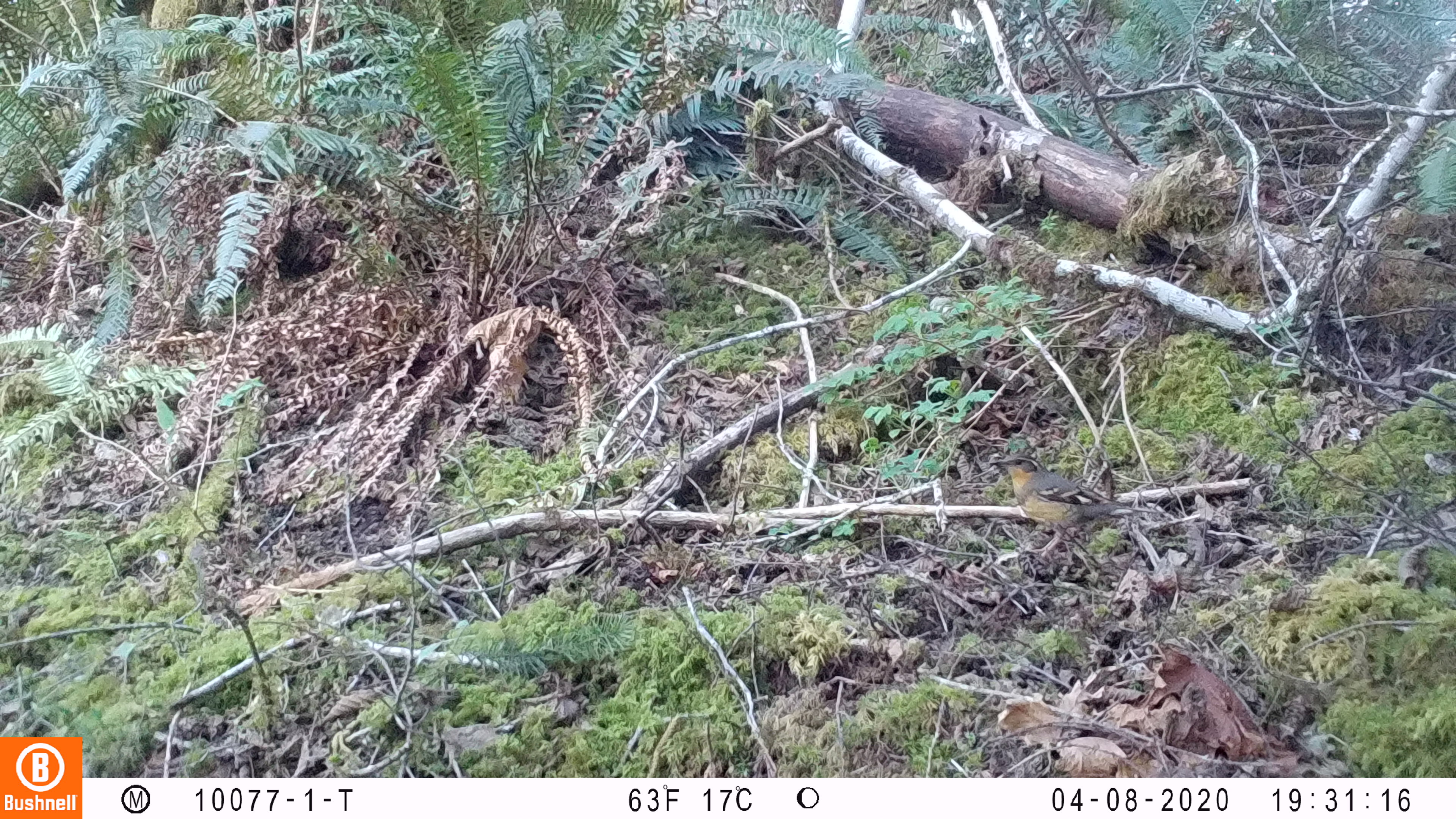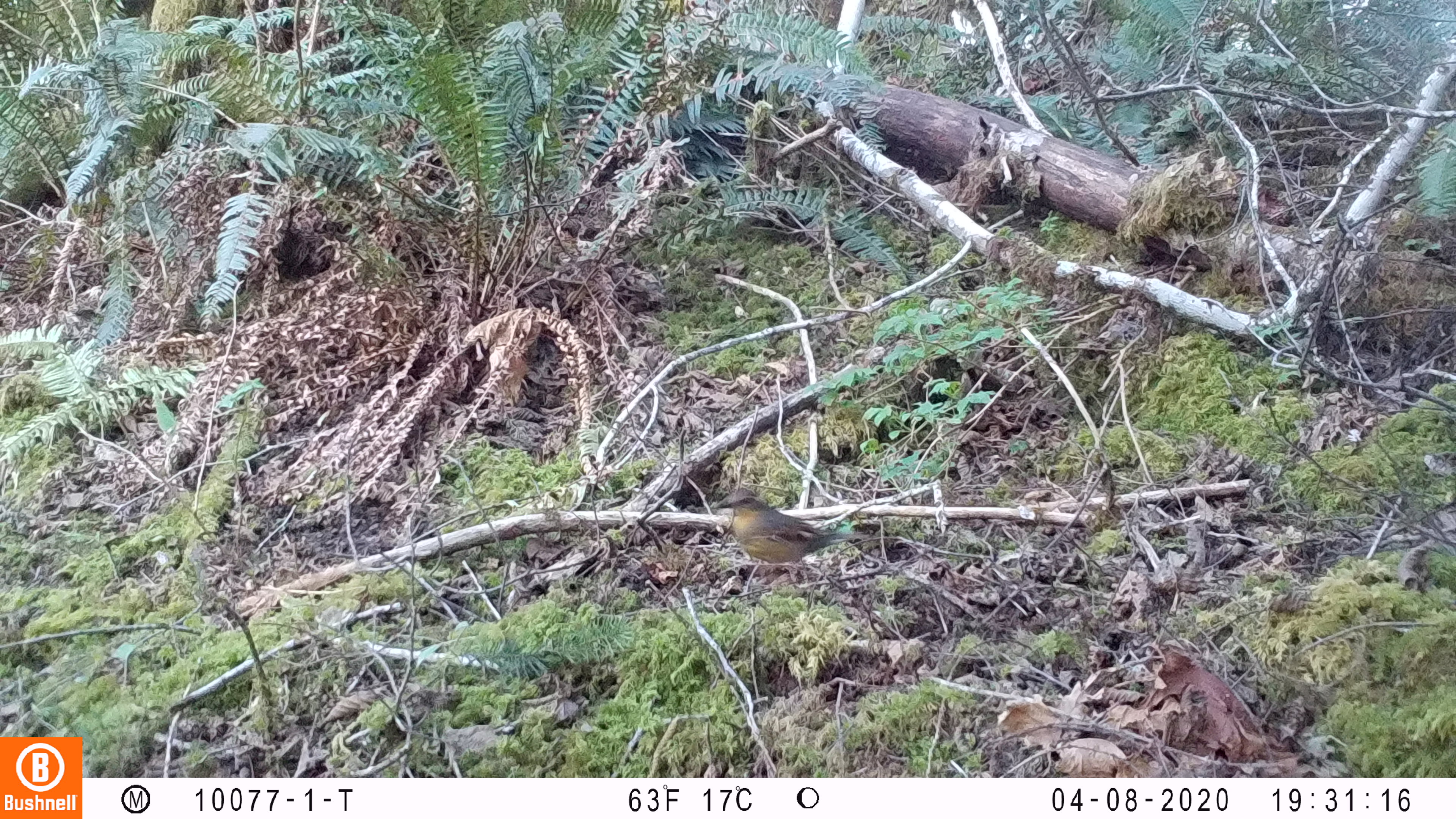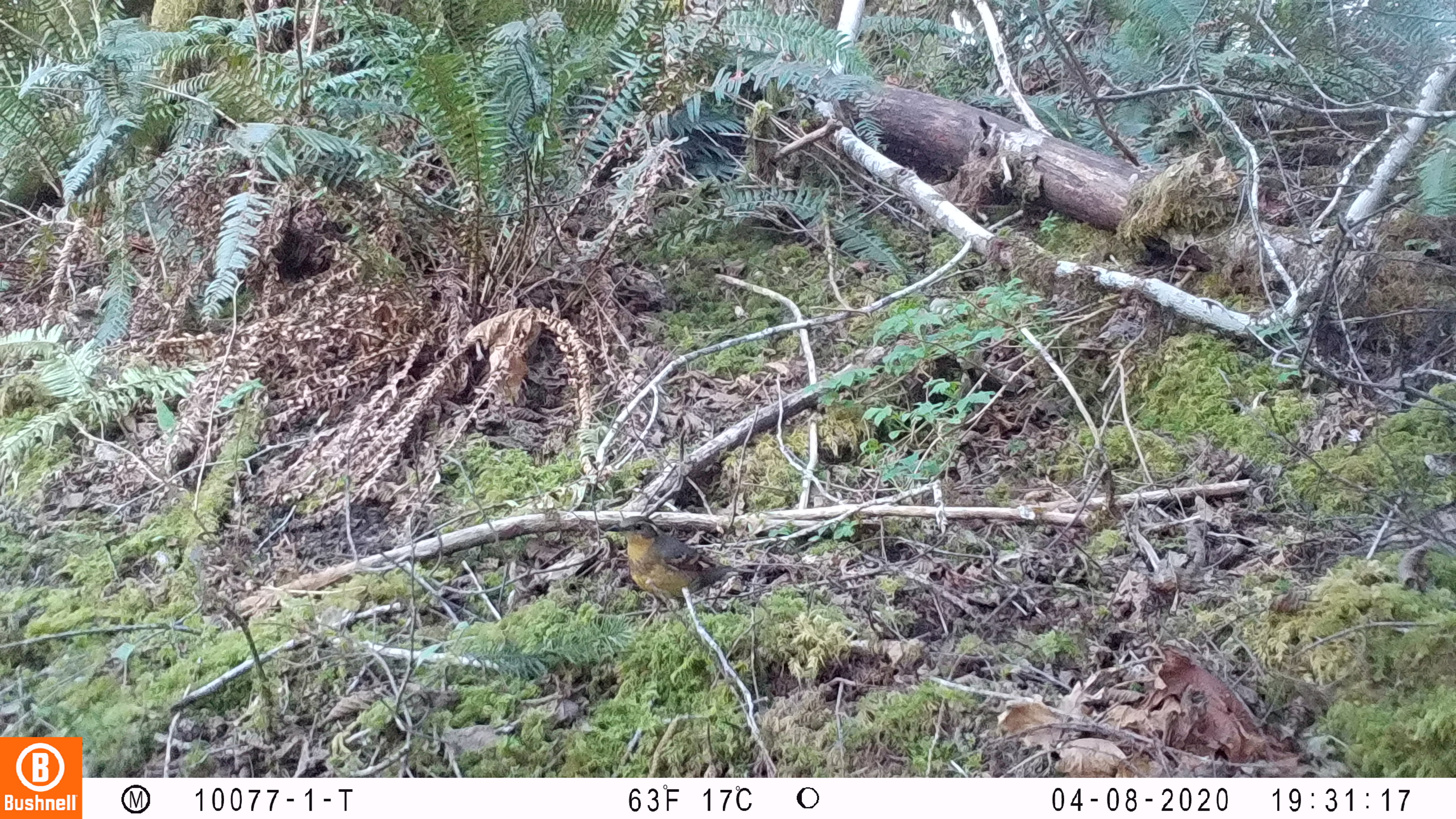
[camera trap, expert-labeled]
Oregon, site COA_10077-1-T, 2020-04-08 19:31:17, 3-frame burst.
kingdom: Animalia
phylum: Chordata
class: Aves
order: Passeriformes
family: Turdidae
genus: Ixoreus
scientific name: Ixoreus naevius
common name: varied thrush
Varied thrush (Ixoreus naevius).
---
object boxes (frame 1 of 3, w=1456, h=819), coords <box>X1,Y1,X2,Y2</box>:
varied thrush: <box>986,452,1136,551</box>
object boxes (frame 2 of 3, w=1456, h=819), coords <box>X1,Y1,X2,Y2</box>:
varied thrush: <box>712,486,862,575</box>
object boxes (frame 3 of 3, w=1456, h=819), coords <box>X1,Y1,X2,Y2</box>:
varied thrush: <box>600,515,744,613</box>